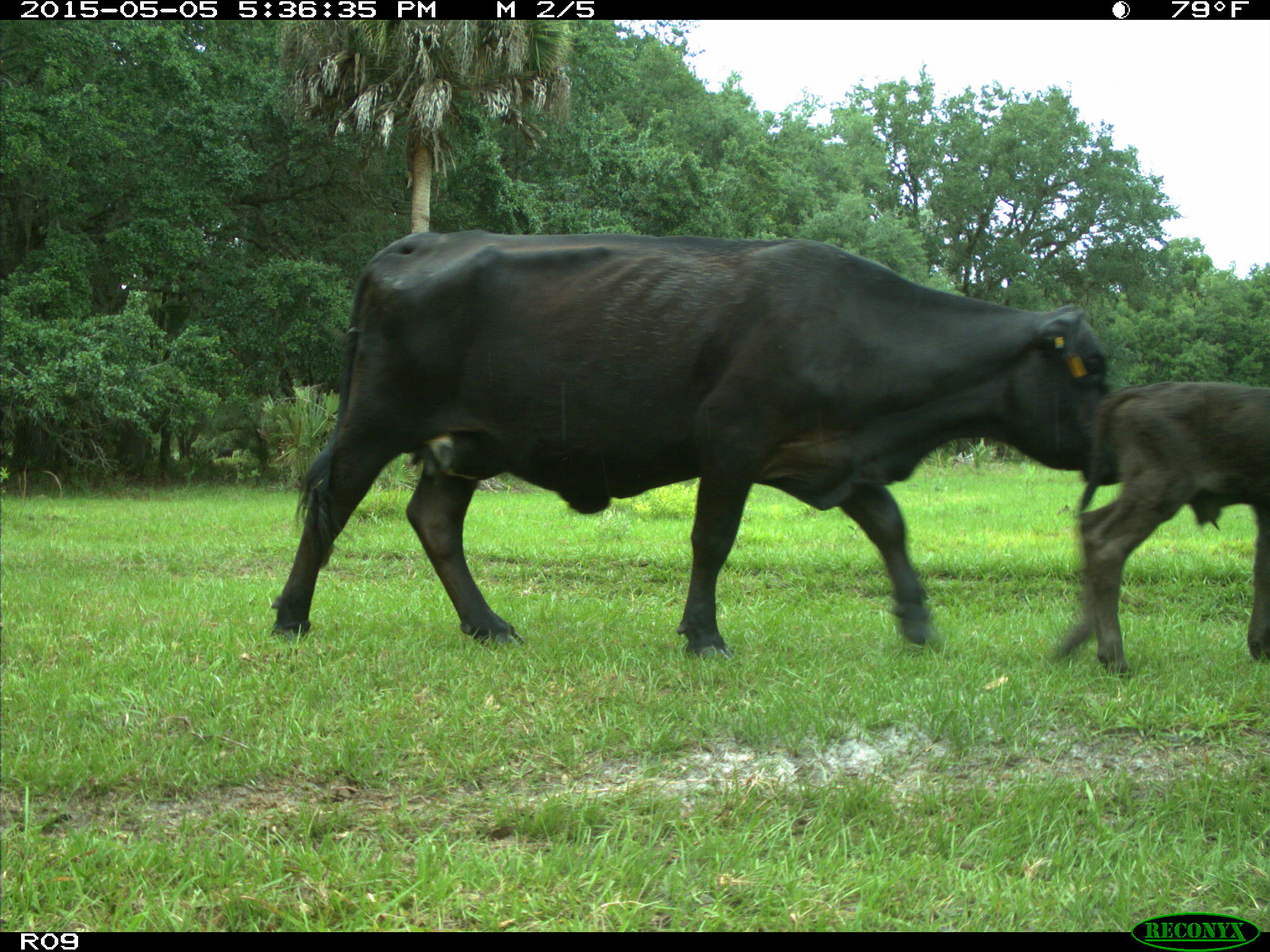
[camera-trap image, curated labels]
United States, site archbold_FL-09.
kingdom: Animalia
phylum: Chordata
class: Mammalia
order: Artiodactyla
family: Bovidae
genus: Bos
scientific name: Bos taurus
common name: domestic cow